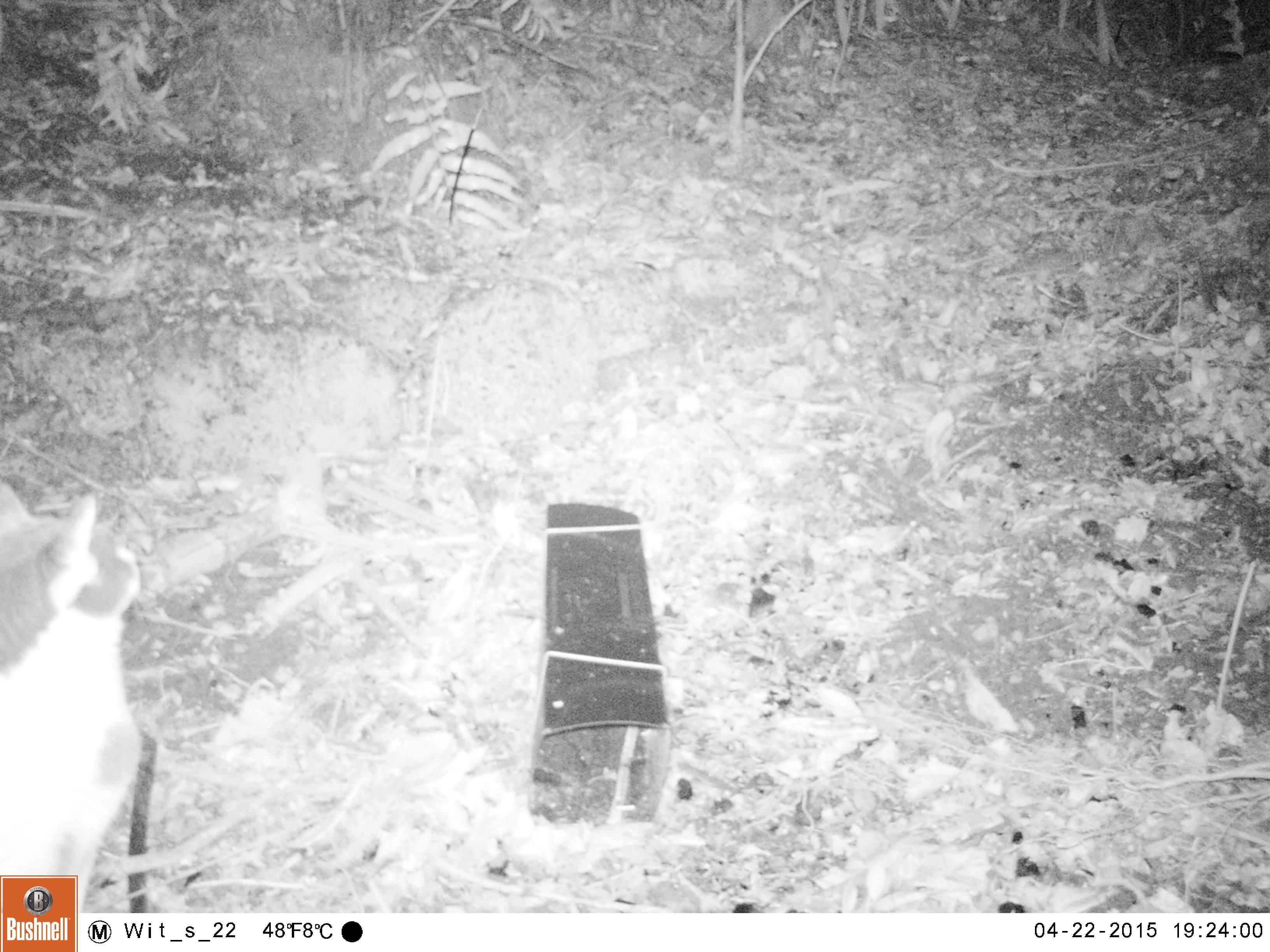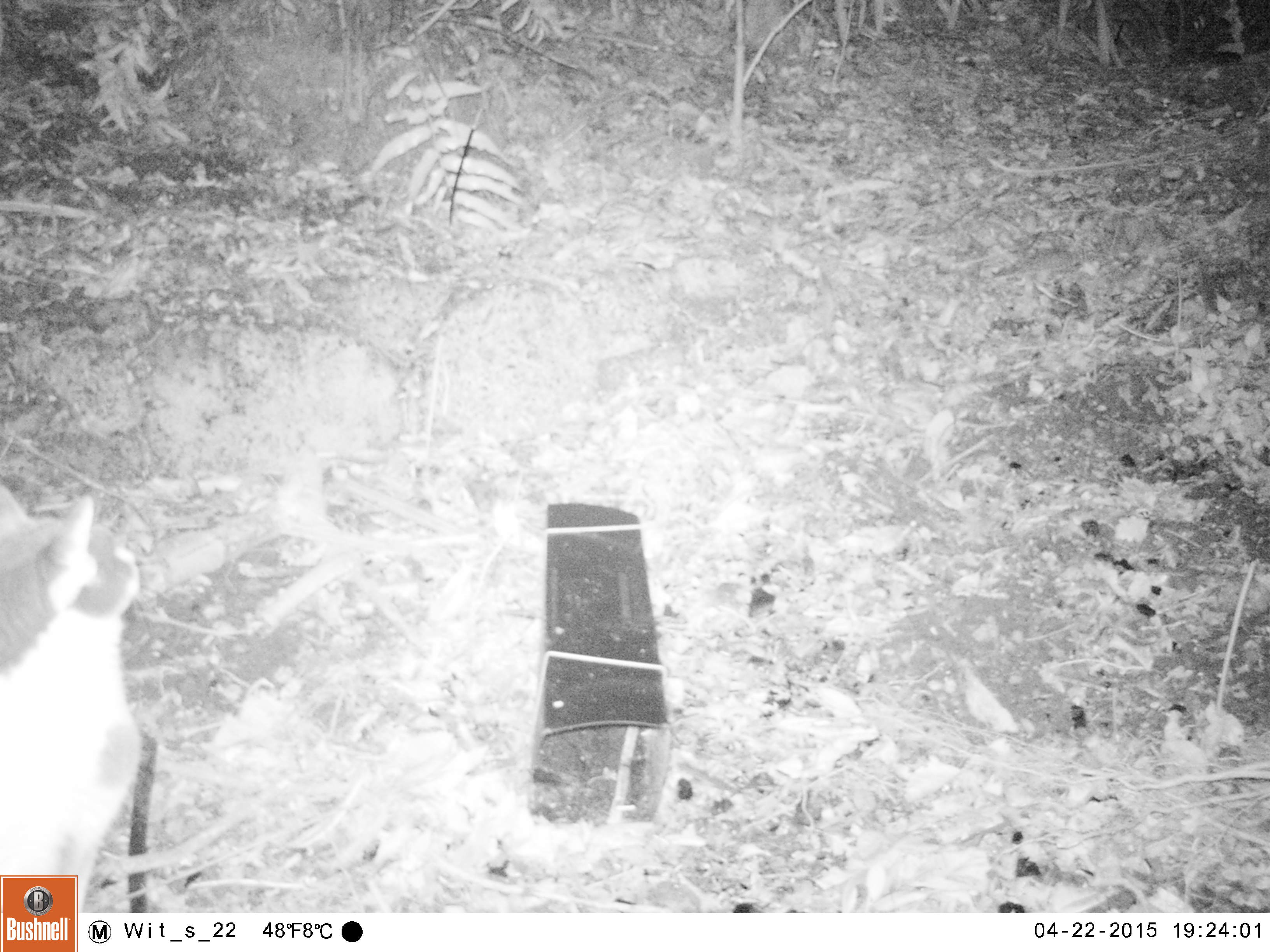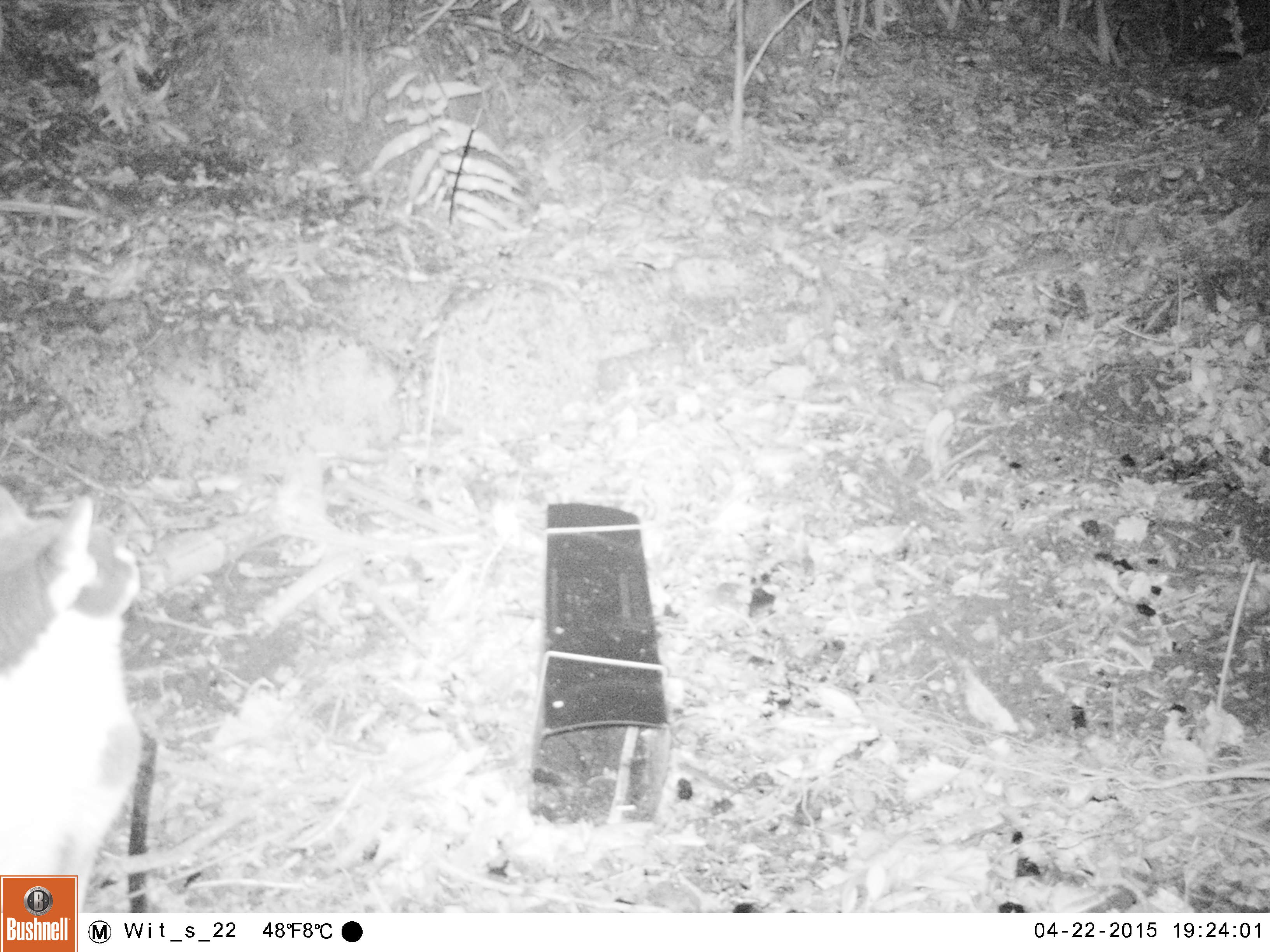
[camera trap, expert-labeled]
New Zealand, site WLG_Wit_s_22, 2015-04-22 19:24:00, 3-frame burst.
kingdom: Animalia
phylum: Chordata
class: Mammalia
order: Carnivora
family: Felidae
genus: Felis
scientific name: Felis catus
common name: domestic cat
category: cat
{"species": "cat (domestic cat) (Felis catus)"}